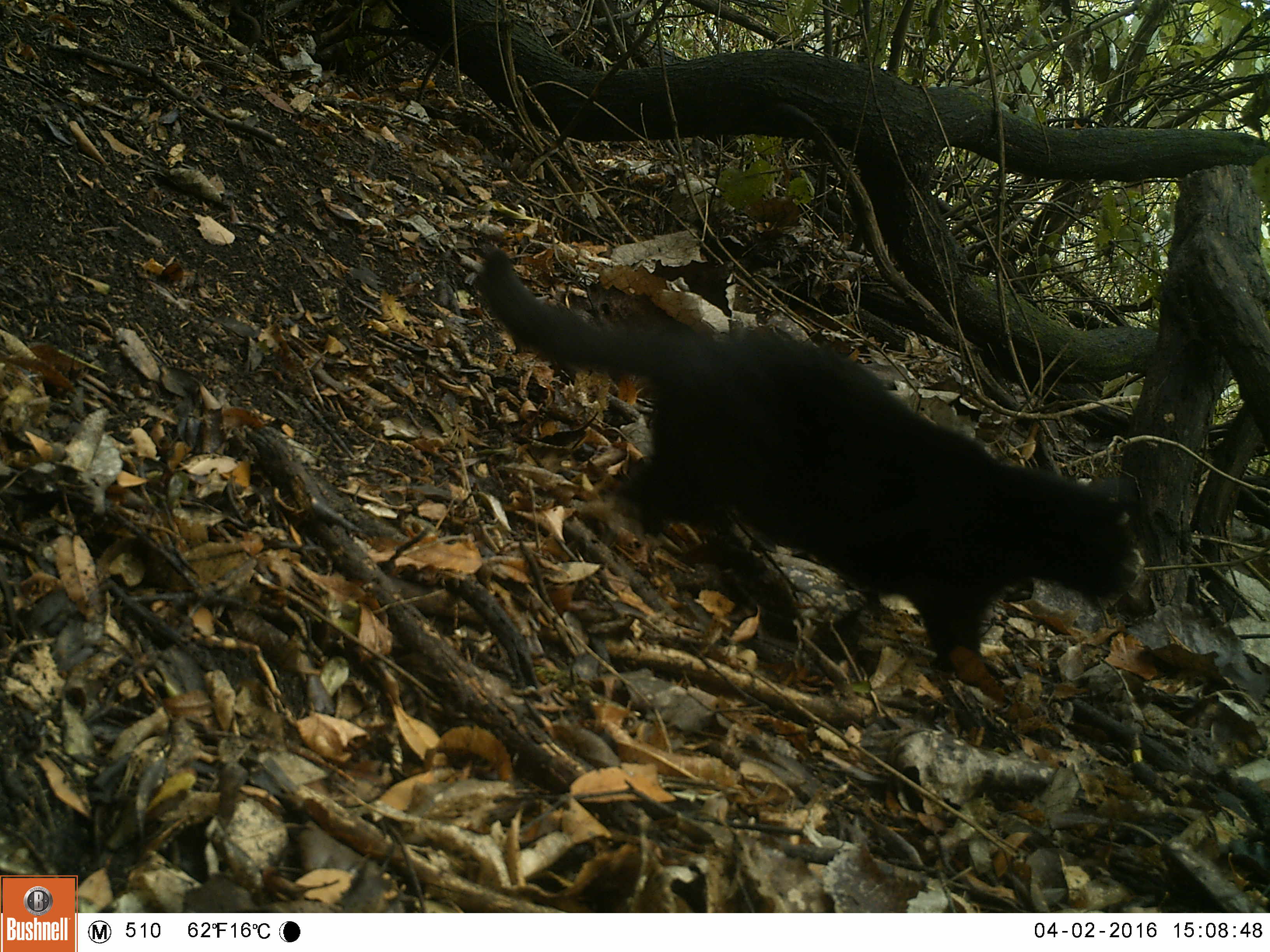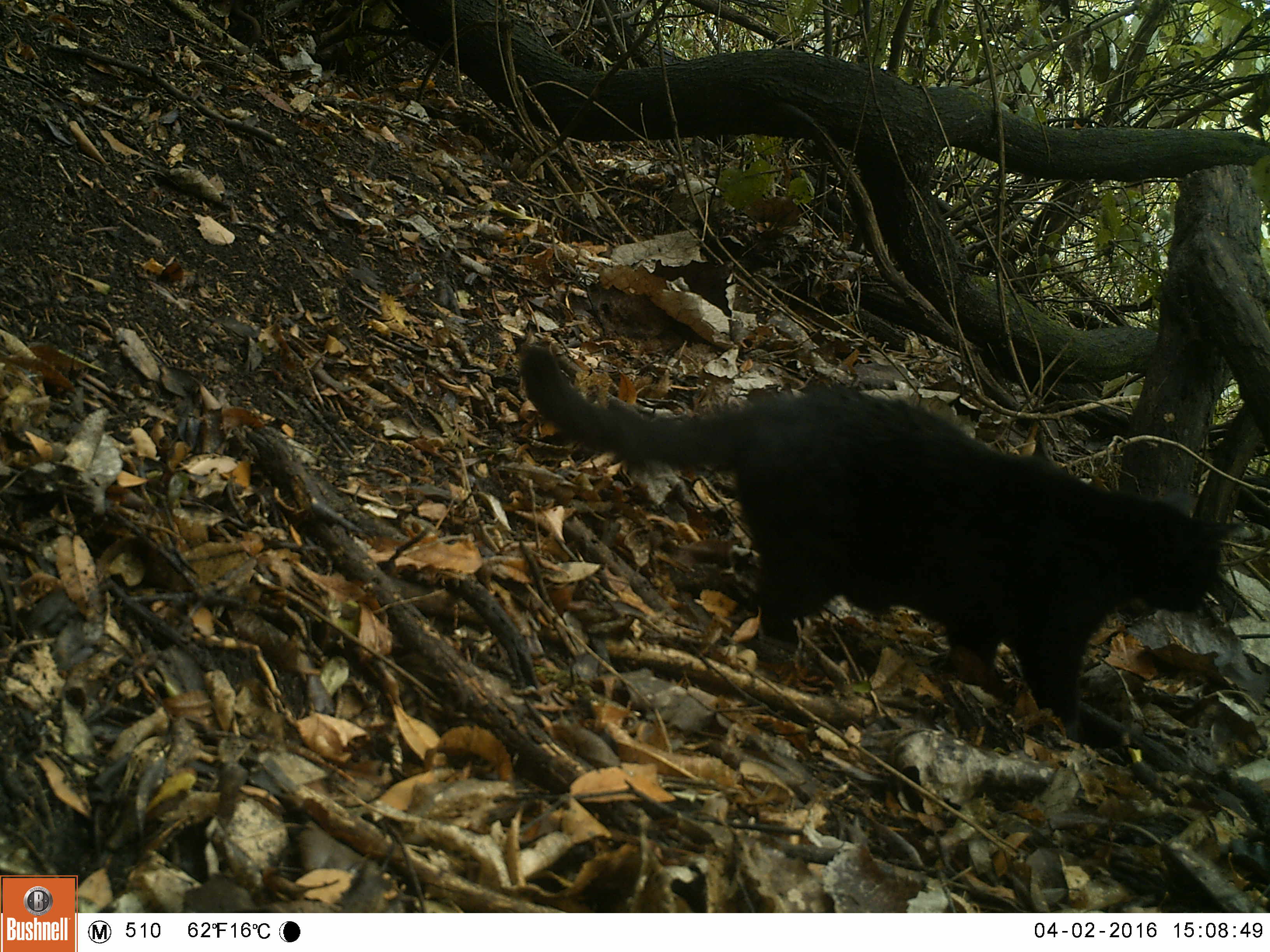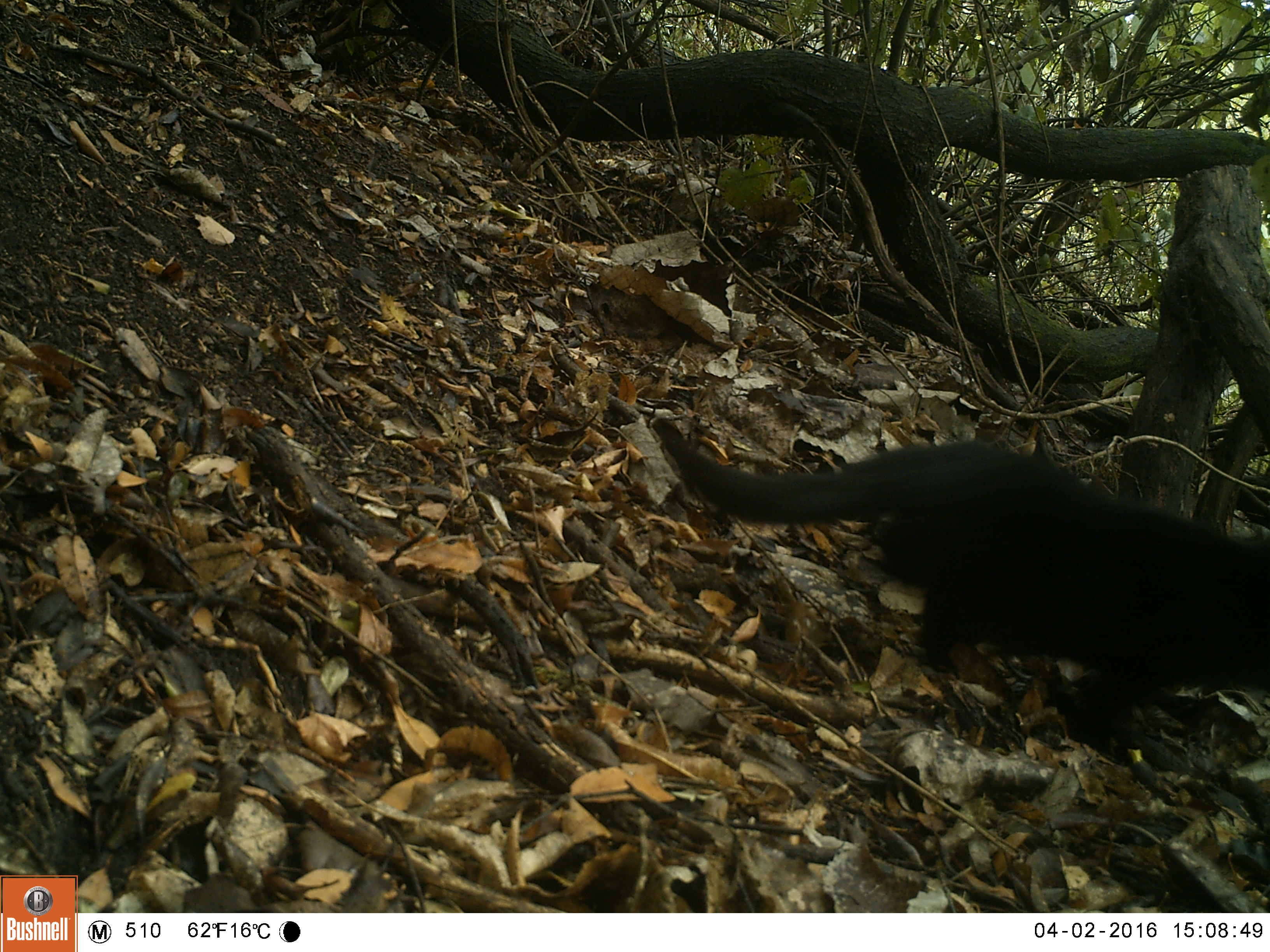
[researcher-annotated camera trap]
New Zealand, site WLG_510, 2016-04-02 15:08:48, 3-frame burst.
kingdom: Animalia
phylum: Chordata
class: Mammalia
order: Carnivora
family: Felidae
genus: Felis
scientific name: Felis catus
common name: domestic cat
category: cat